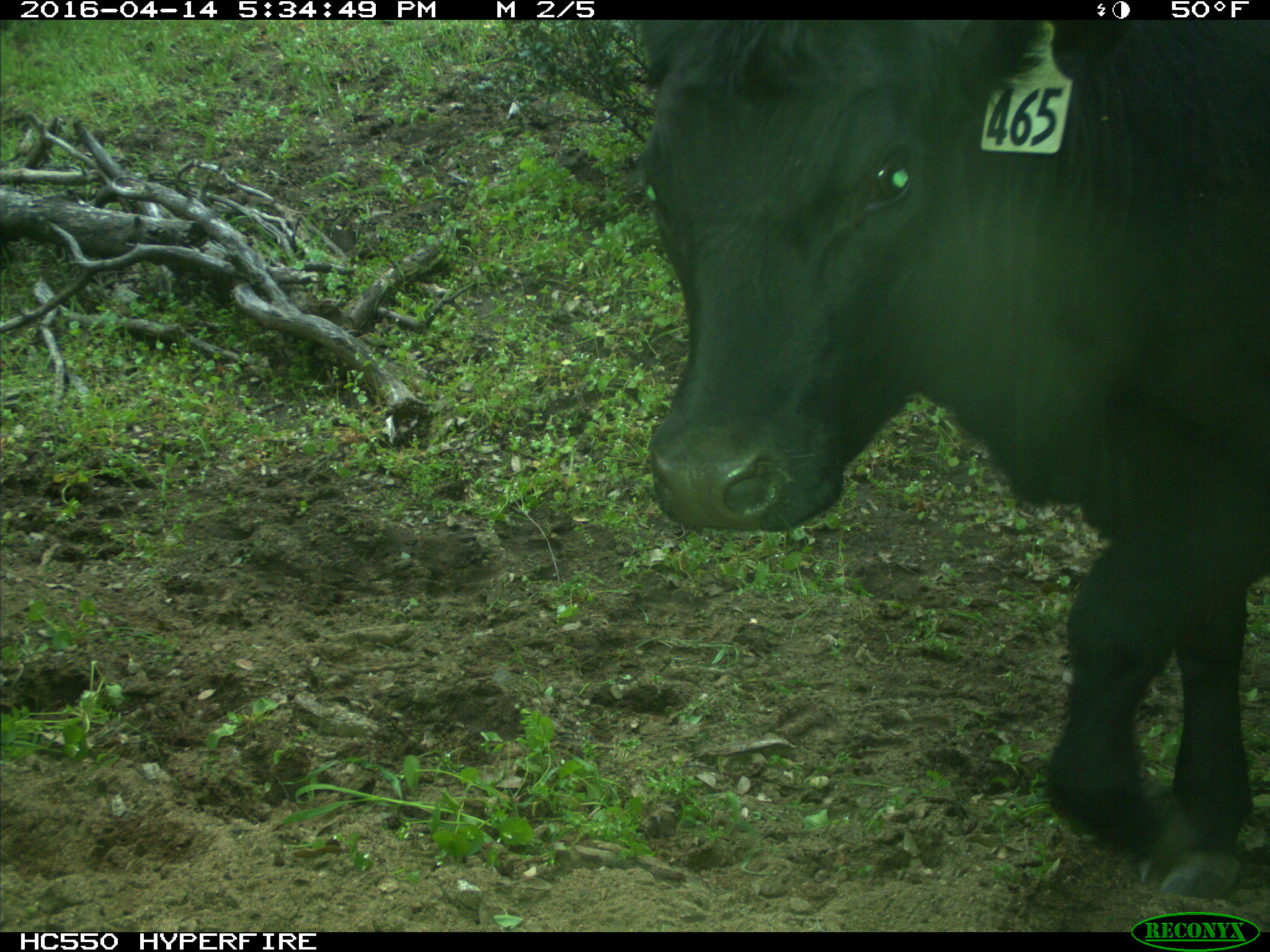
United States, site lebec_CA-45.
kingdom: Animalia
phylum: Chordata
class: Mammalia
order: Artiodactyla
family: Bovidae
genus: Bos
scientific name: Bos taurus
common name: domestic cow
Bos taurus (domestic cow).